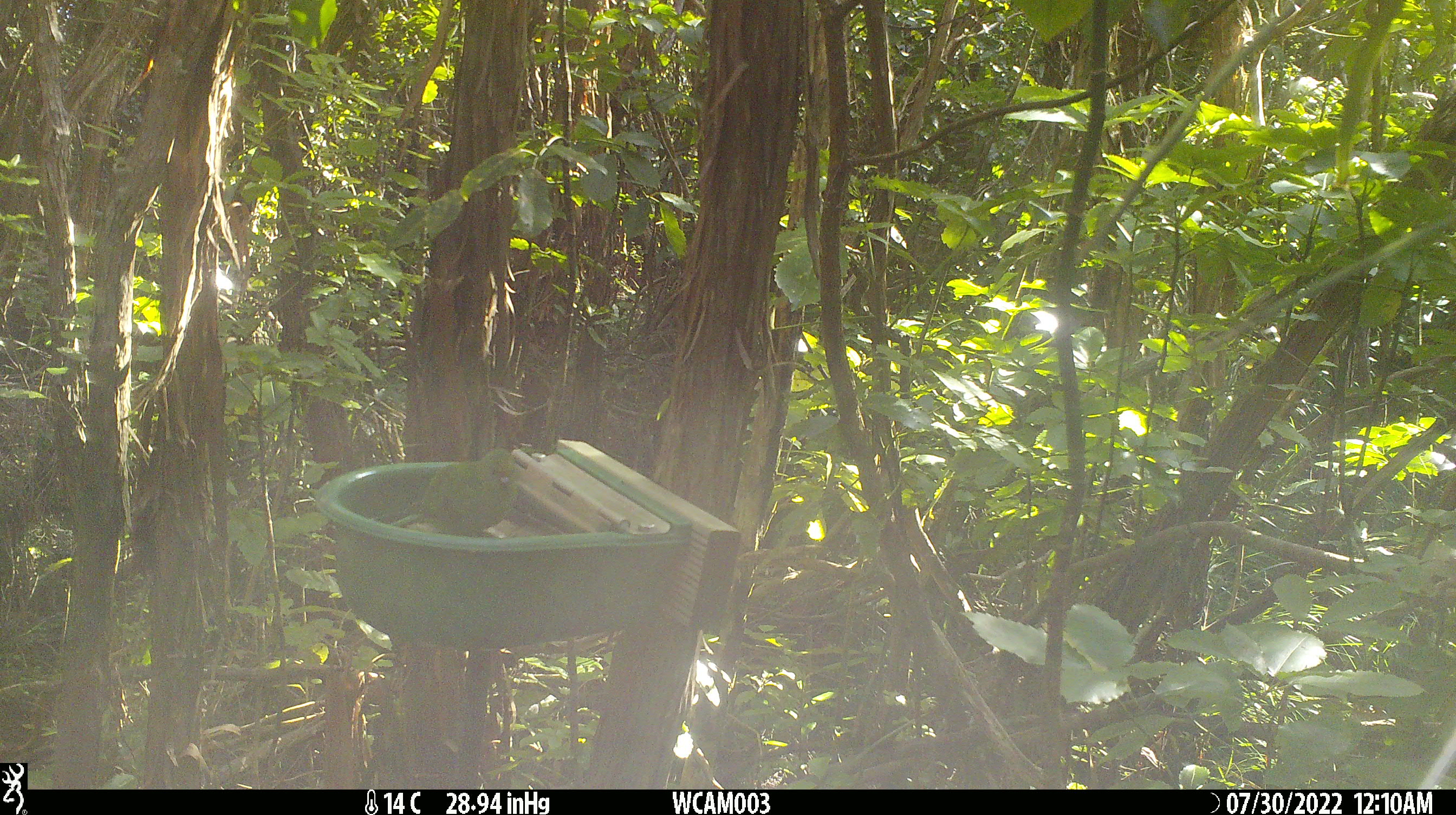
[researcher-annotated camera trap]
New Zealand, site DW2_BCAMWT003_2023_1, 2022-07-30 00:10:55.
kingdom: Animalia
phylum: Chordata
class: Aves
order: Psittaciformes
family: Psittaculidae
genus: Cyanoramphus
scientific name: Cyanoramphus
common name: parakeet